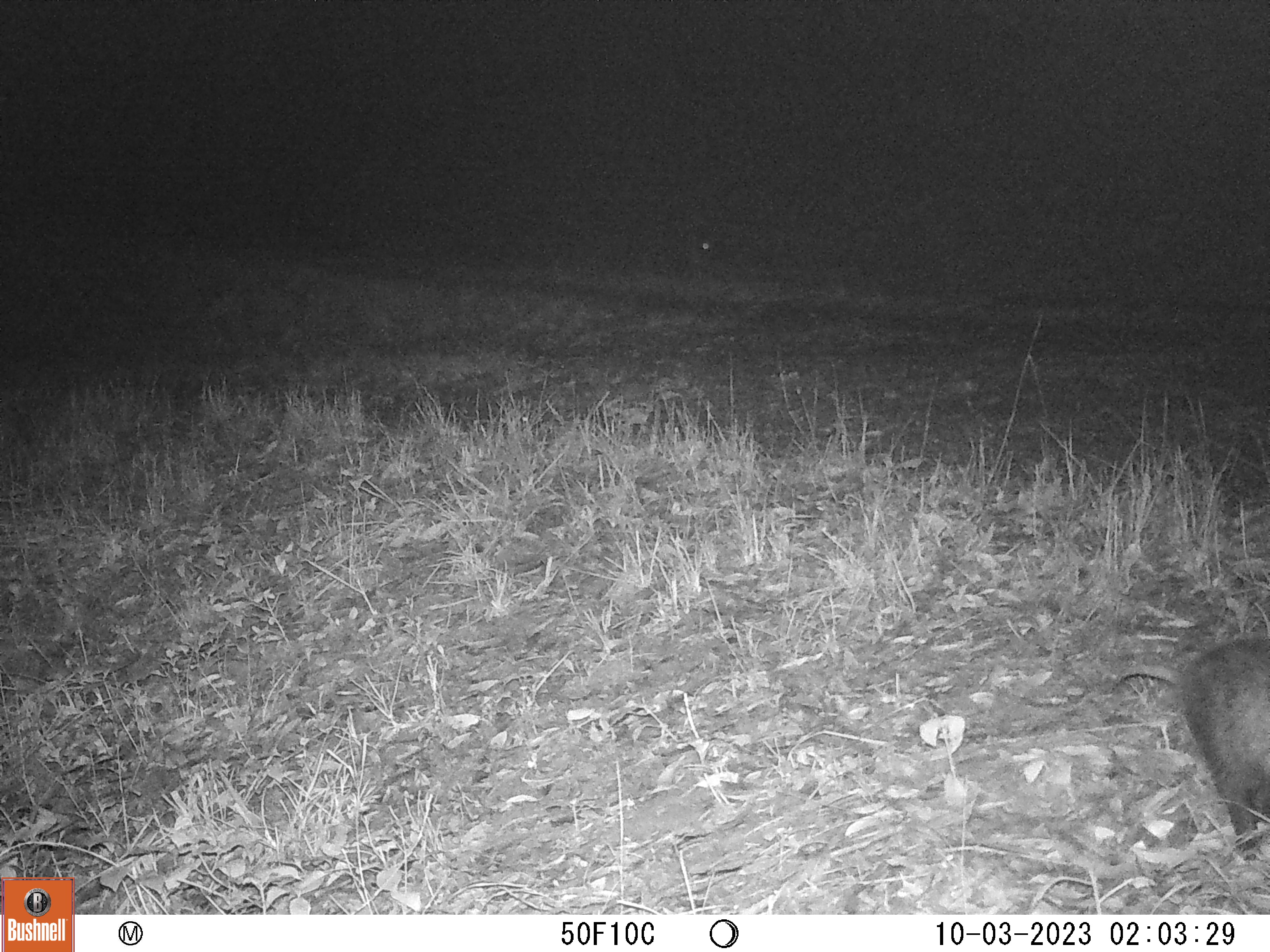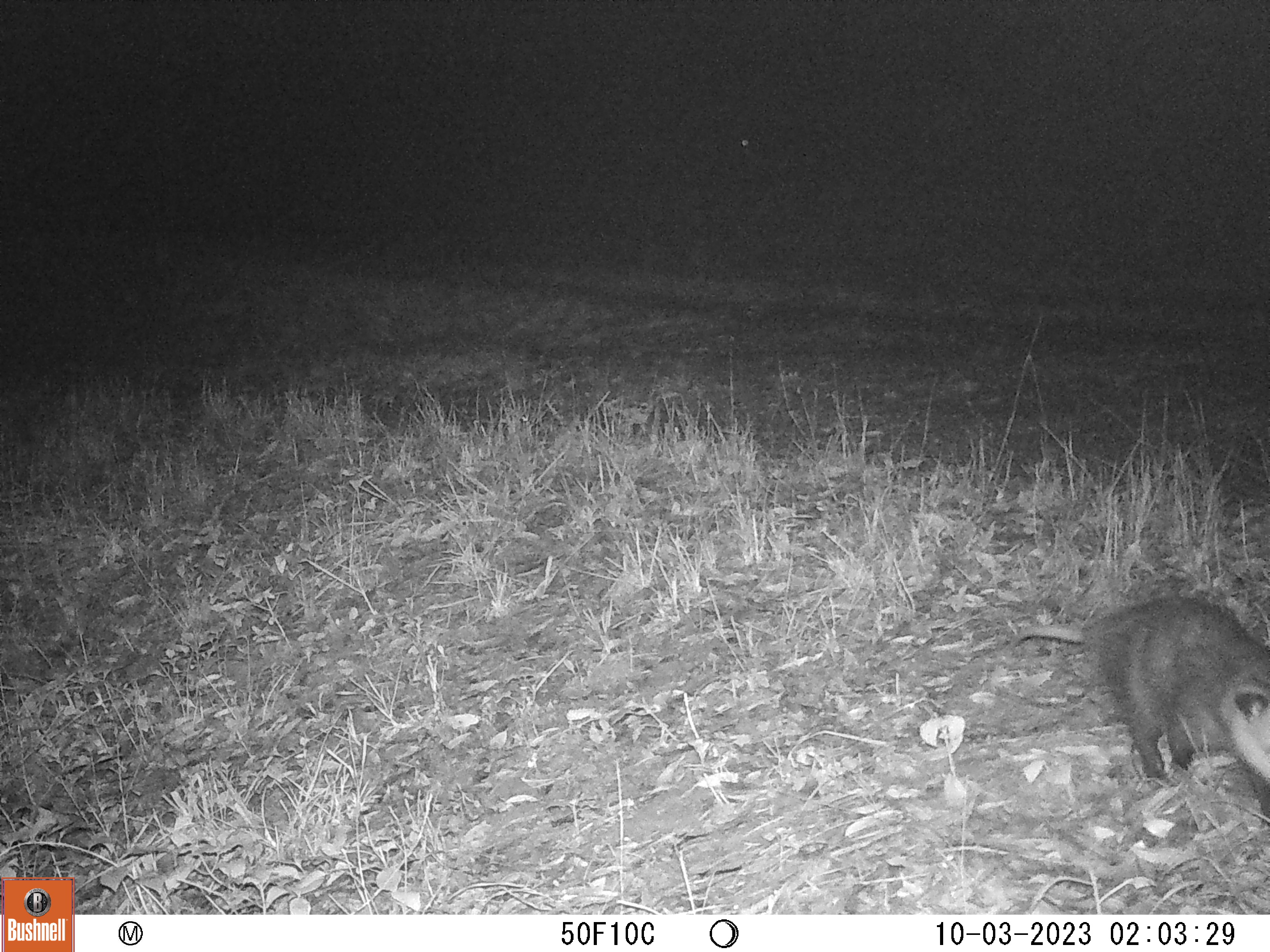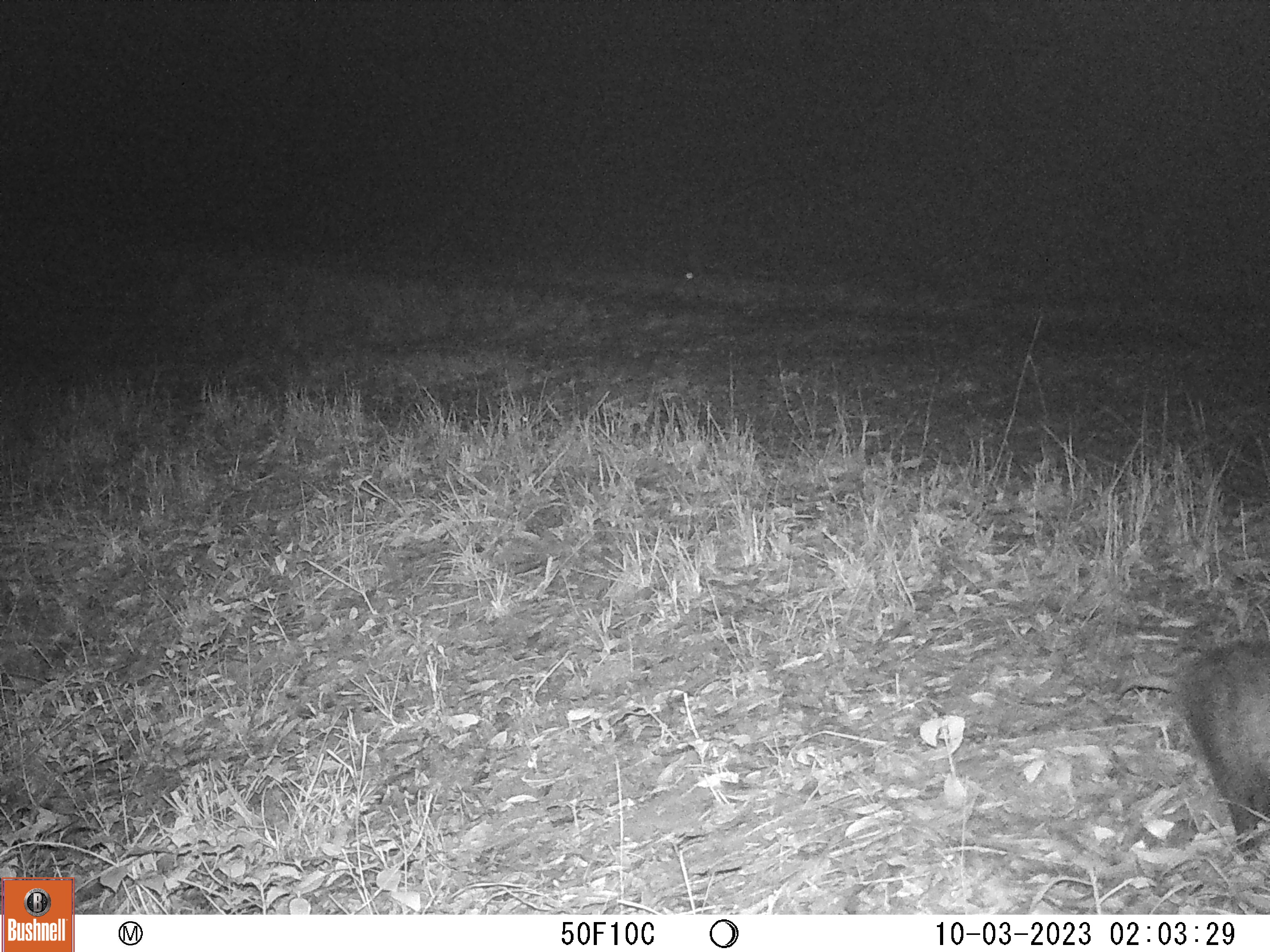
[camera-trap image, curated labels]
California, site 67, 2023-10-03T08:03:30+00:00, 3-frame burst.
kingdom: Animalia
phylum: Chordata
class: Mammalia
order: Didelphimorphia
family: Didelphidae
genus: Didelphis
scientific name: Didelphis virginiana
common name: virginia opossum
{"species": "virginia opossum (Didelphis virginiana)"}